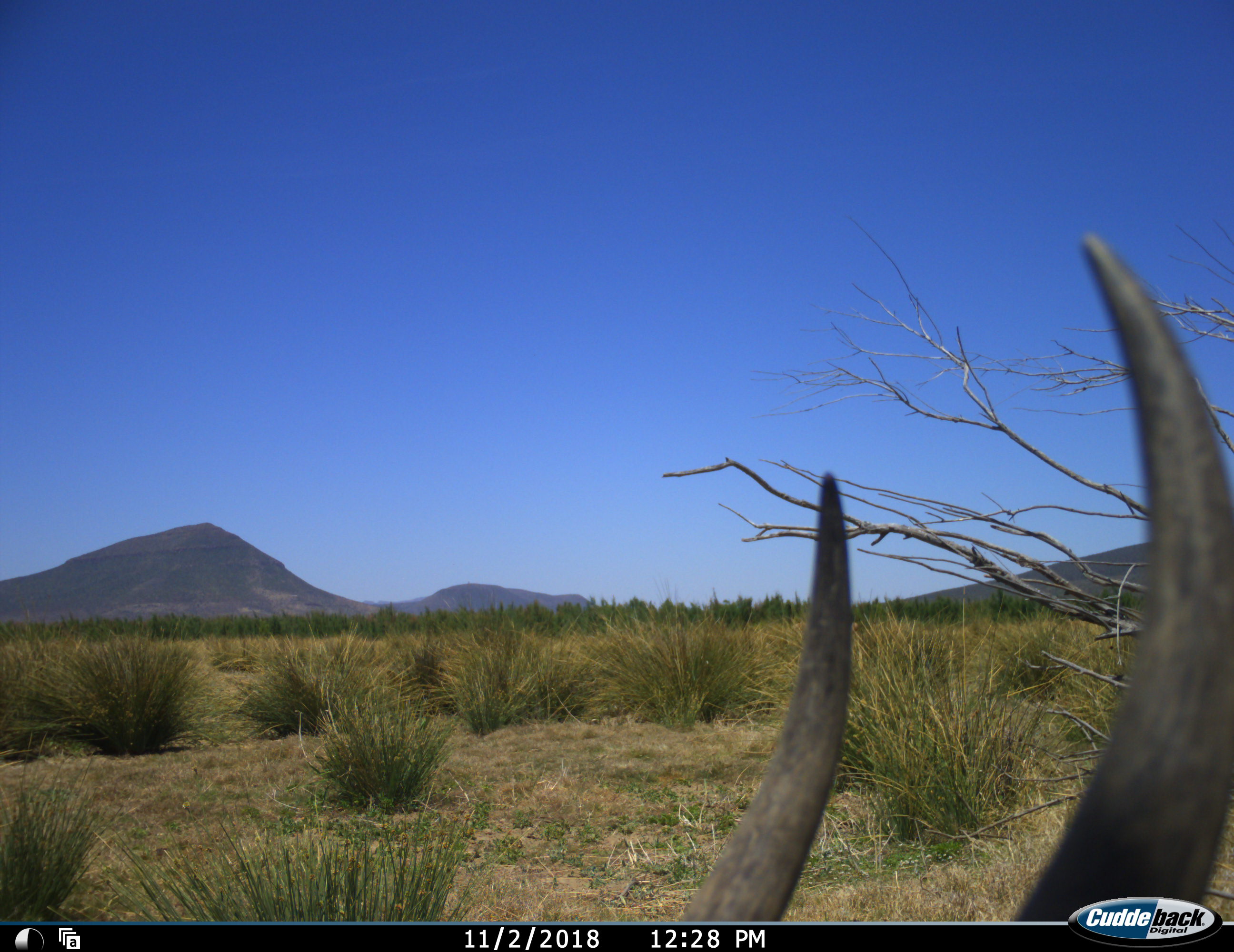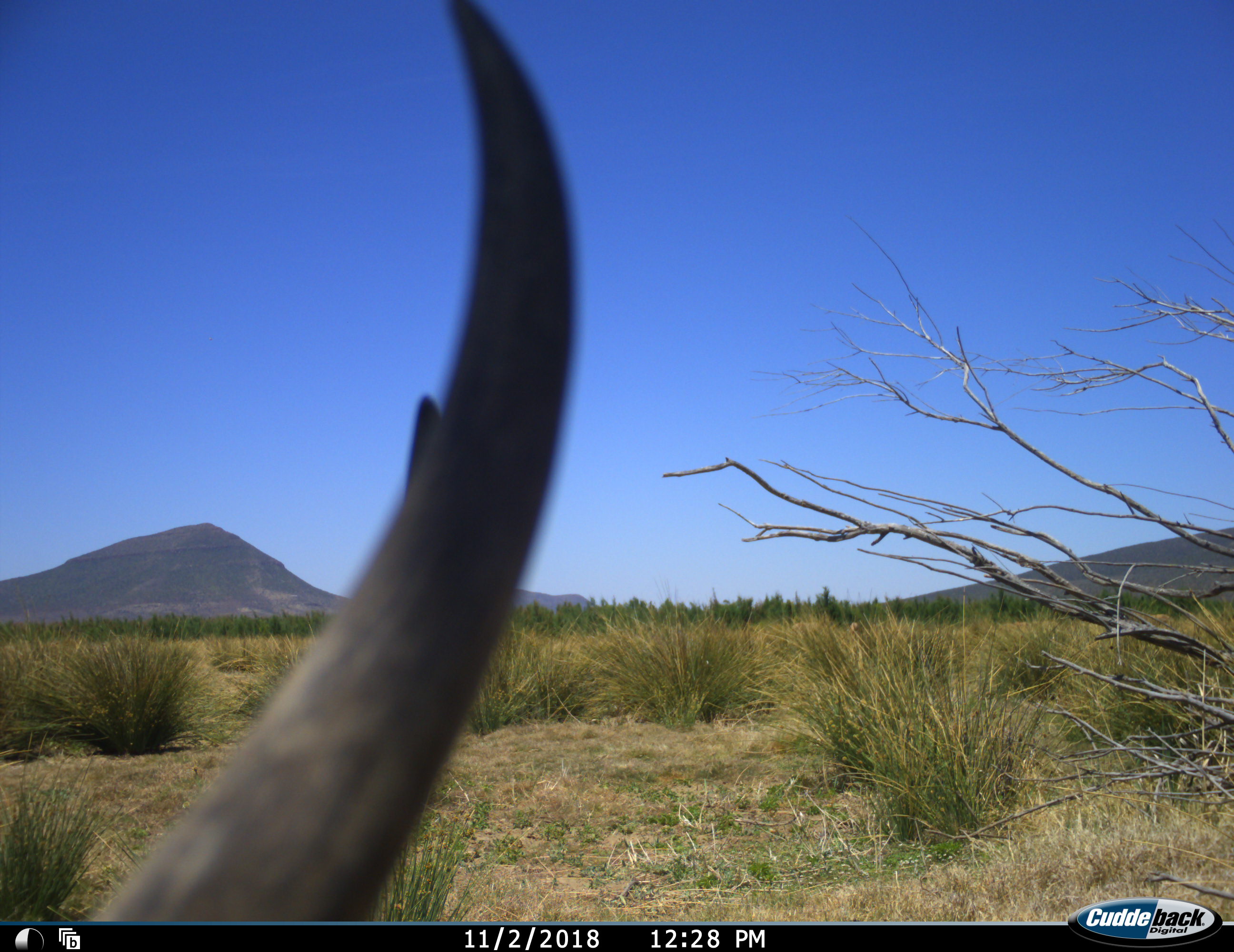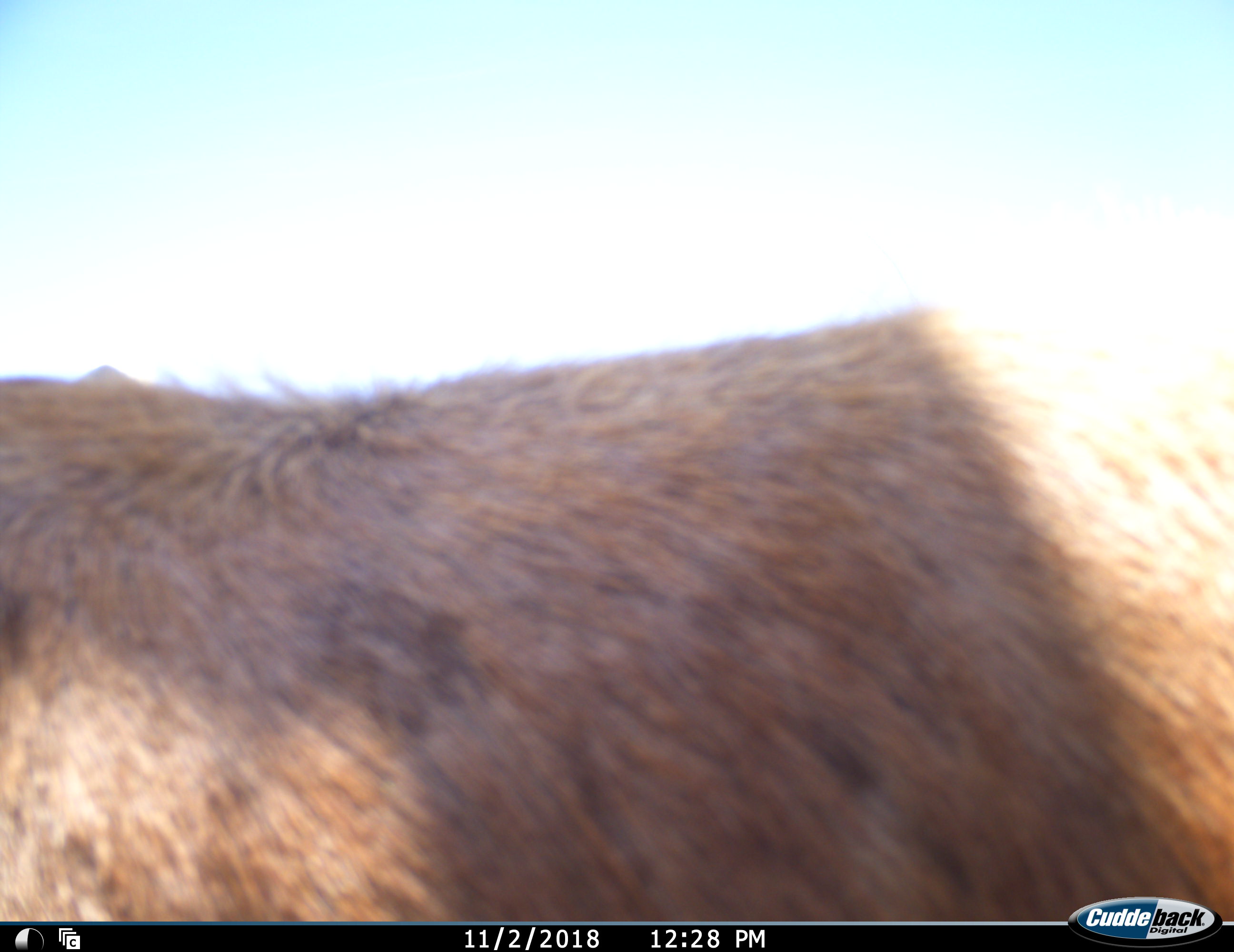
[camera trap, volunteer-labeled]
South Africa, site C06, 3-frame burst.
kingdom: Animalia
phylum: Chordata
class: Mammalia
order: Artiodactyla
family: Bovidae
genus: Connochaetes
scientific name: Connochaetes gnou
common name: black wildebeest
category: wildebeestblack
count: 1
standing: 50%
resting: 25%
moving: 0%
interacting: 0%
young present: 0%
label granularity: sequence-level